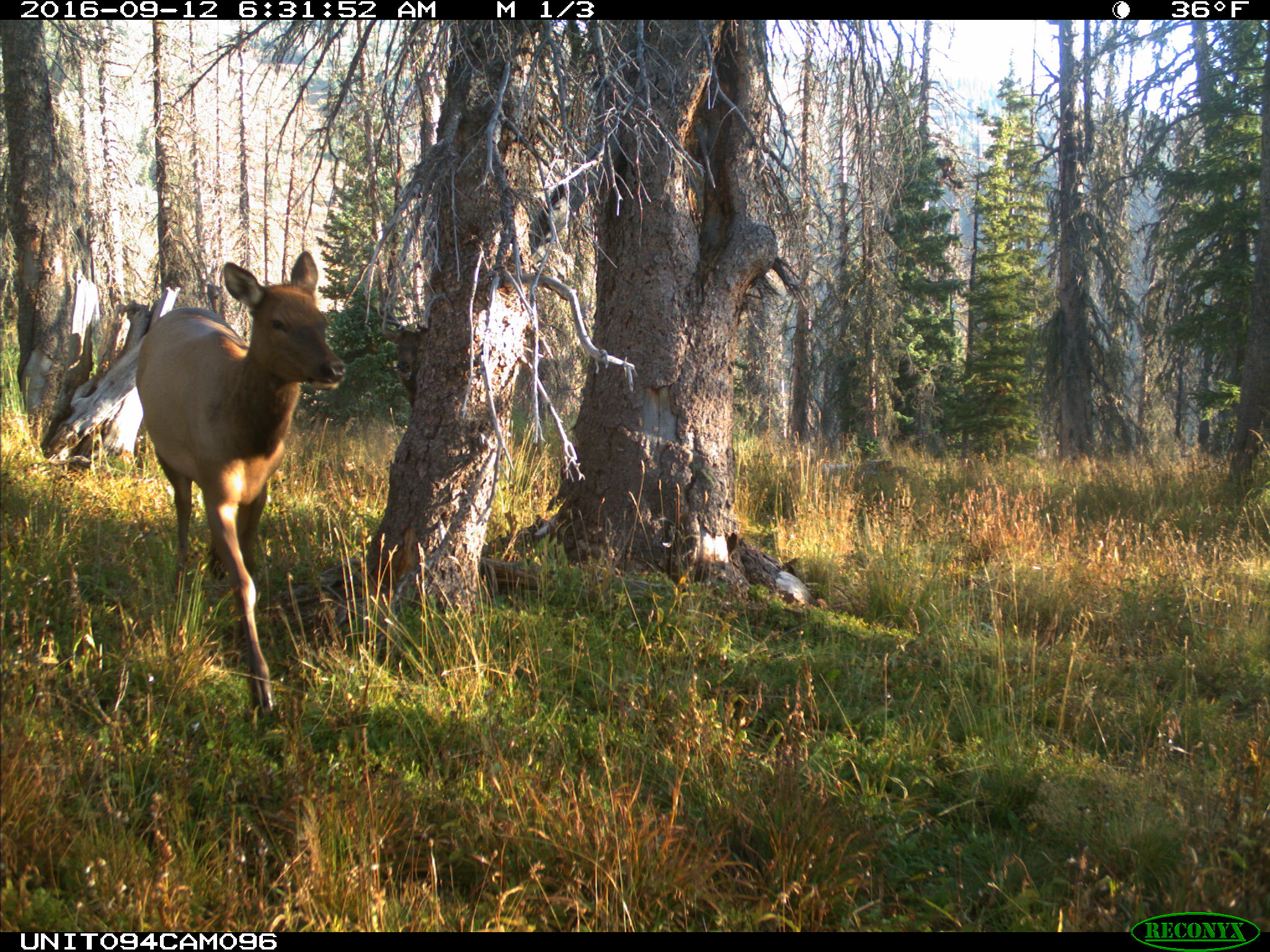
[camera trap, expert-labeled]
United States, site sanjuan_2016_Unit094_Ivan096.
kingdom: Animalia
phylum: Chordata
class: Mammalia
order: Artiodactyla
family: Cervidae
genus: Cervus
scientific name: Cervus elaphus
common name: red deer